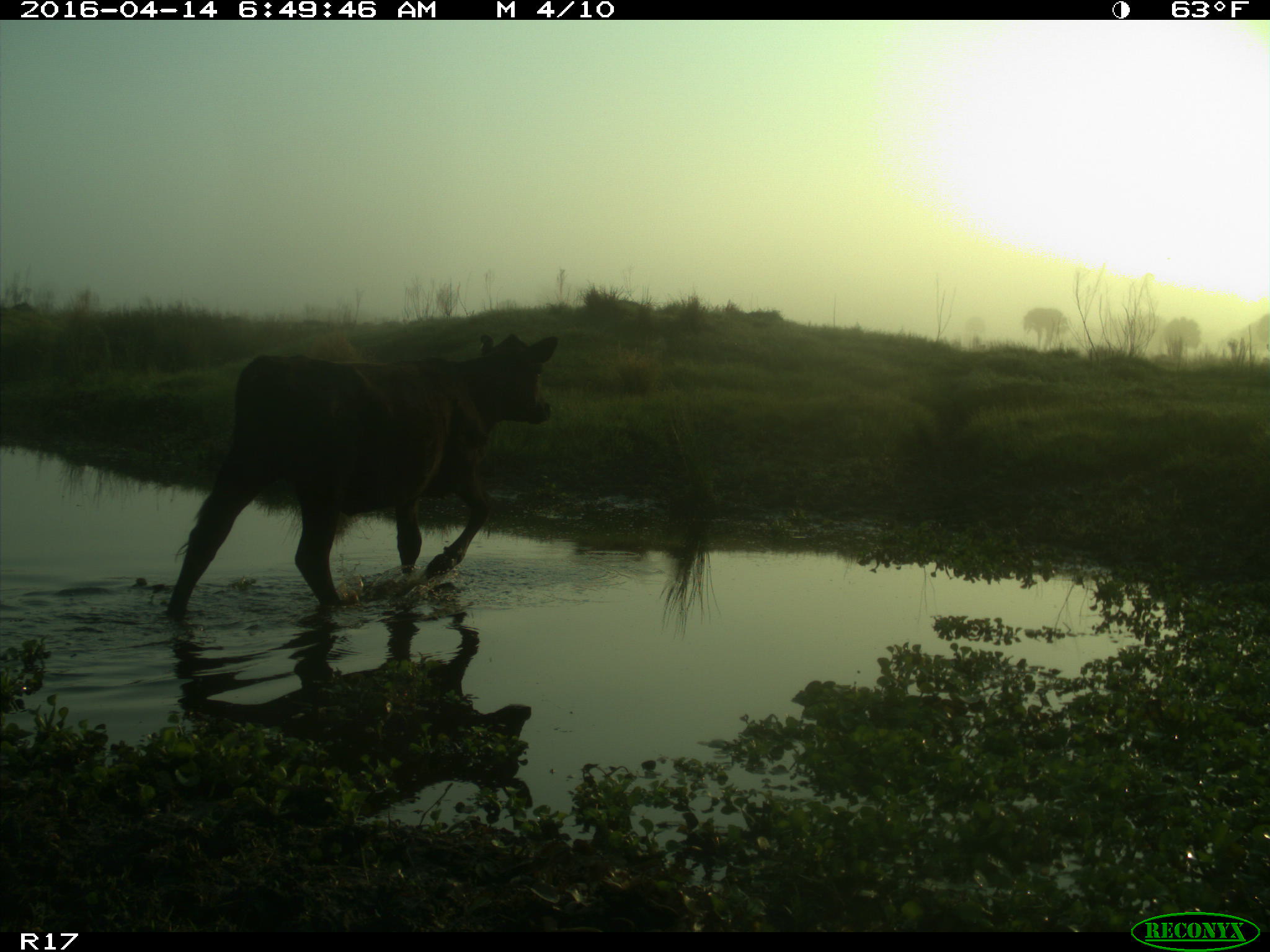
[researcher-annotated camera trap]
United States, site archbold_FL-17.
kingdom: Animalia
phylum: Chordata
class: Mammalia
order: Artiodactyla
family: Bovidae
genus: Bos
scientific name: Bos taurus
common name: domestic cow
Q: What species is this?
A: Bos taurus (domestic cow).